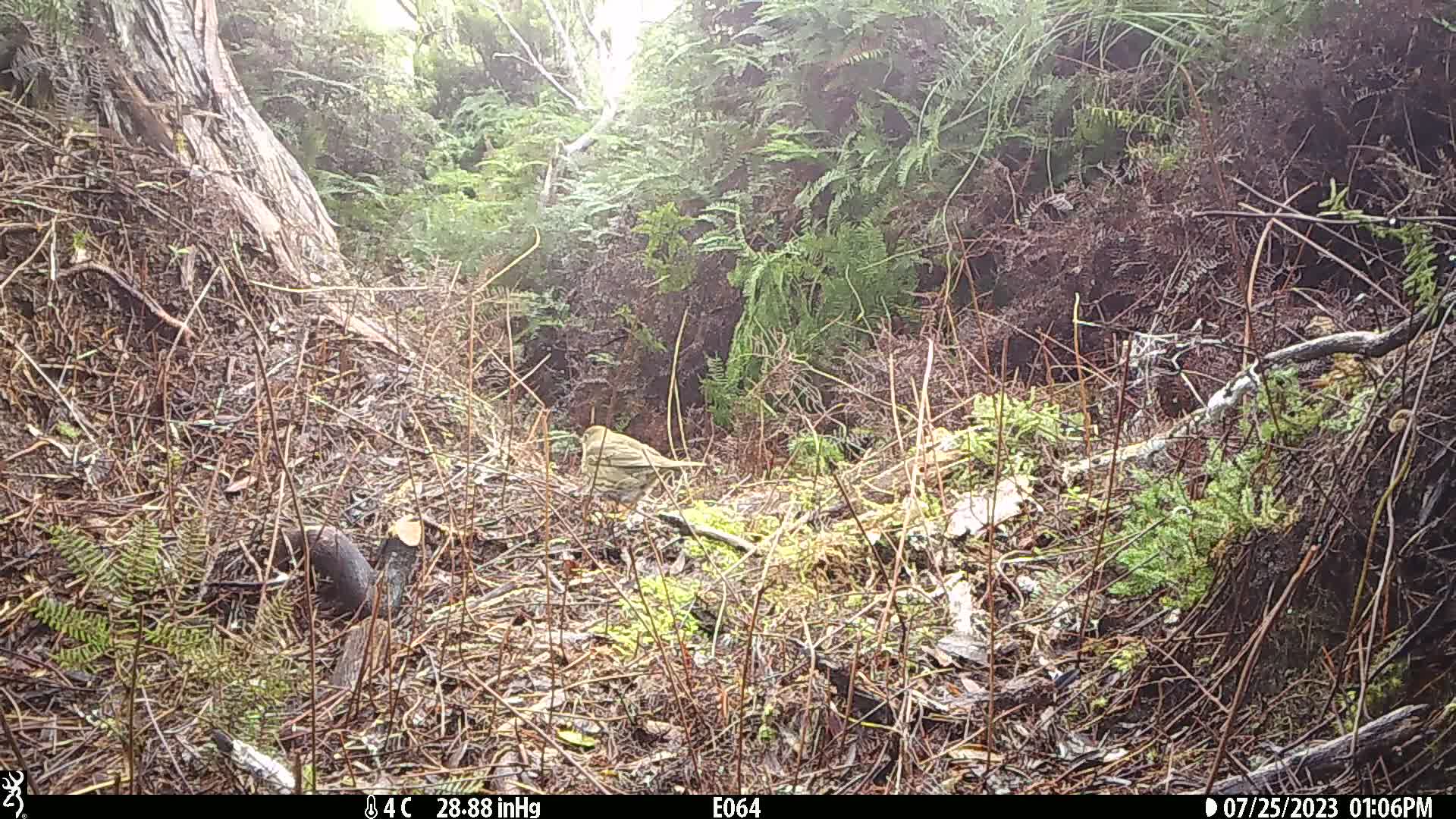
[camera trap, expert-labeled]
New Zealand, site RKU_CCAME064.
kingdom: Animalia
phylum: Chordata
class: Aves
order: Passeriformes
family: Turdidae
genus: Turdus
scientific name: Turdus philomelos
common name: song thrush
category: thrush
Thrush (song thrush) (Turdus philomelos).